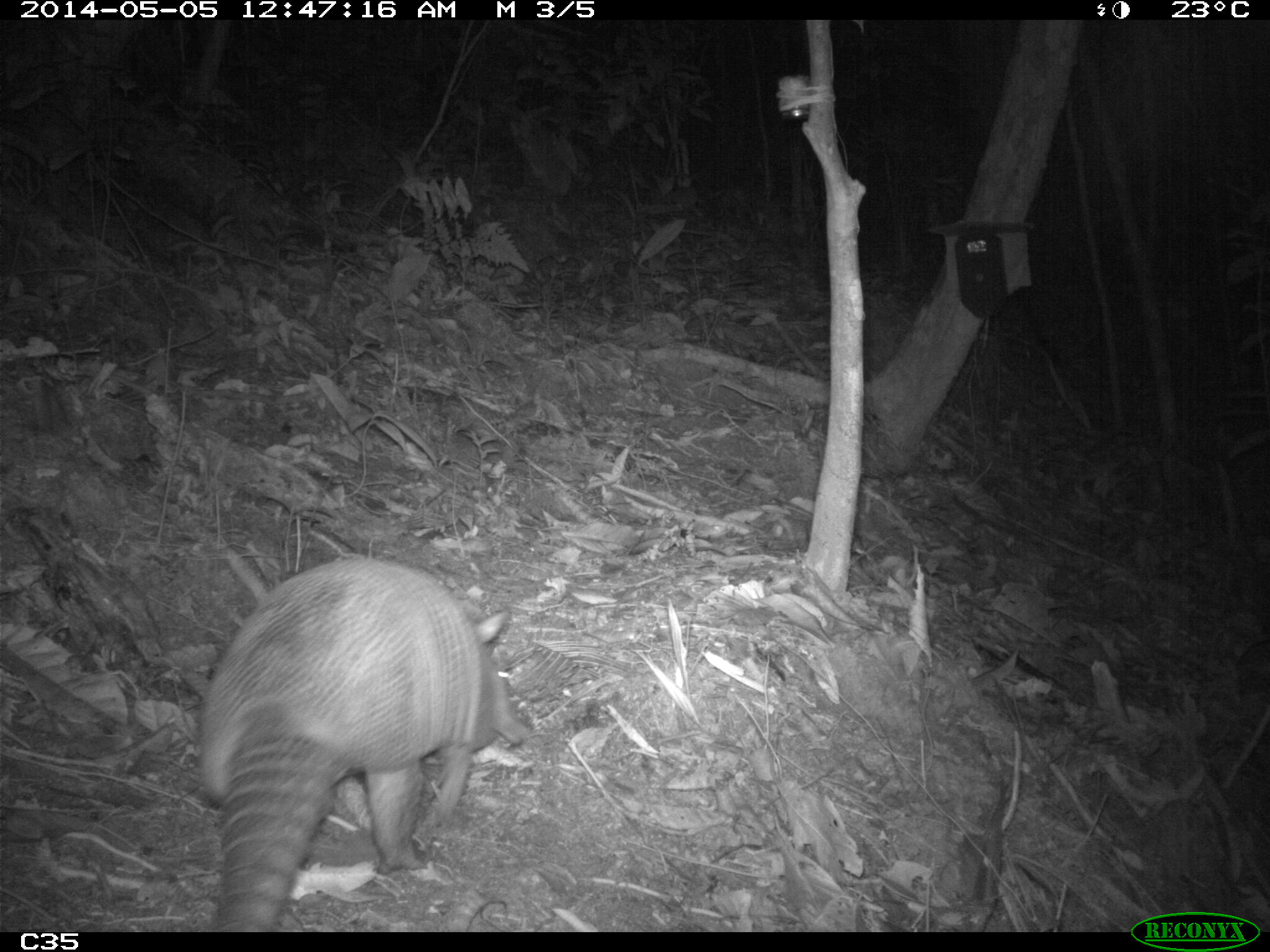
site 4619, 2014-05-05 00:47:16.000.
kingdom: Animalia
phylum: Chordata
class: Mammalia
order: Cingulata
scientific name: Cingulata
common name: armadillo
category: unknown armadillo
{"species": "unknown armadillo (armadillo) (Cingulata)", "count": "1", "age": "adult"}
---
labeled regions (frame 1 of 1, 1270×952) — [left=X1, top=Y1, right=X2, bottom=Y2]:
unknown armadillo: [left=195, top=554, right=528, bottom=929]